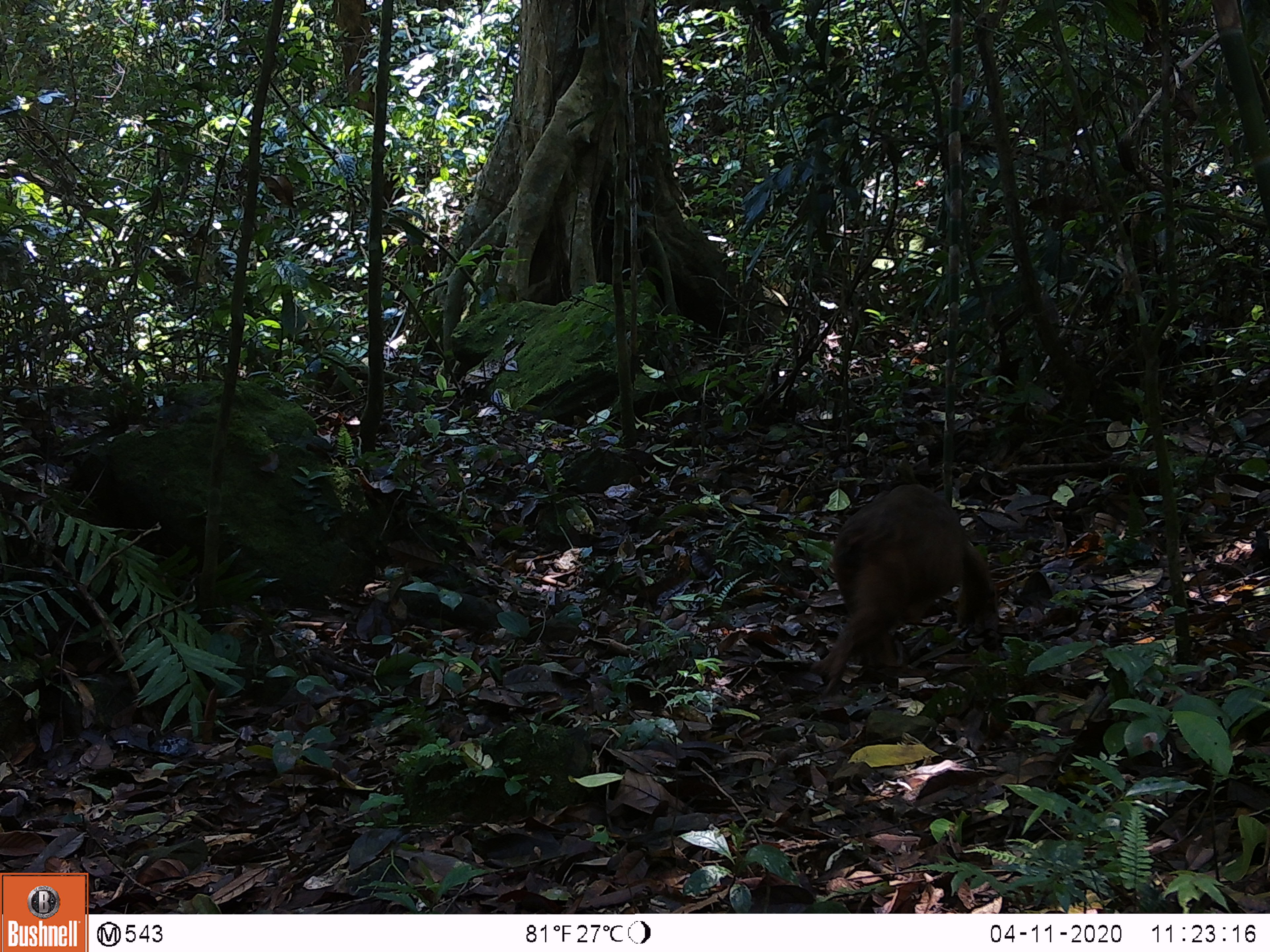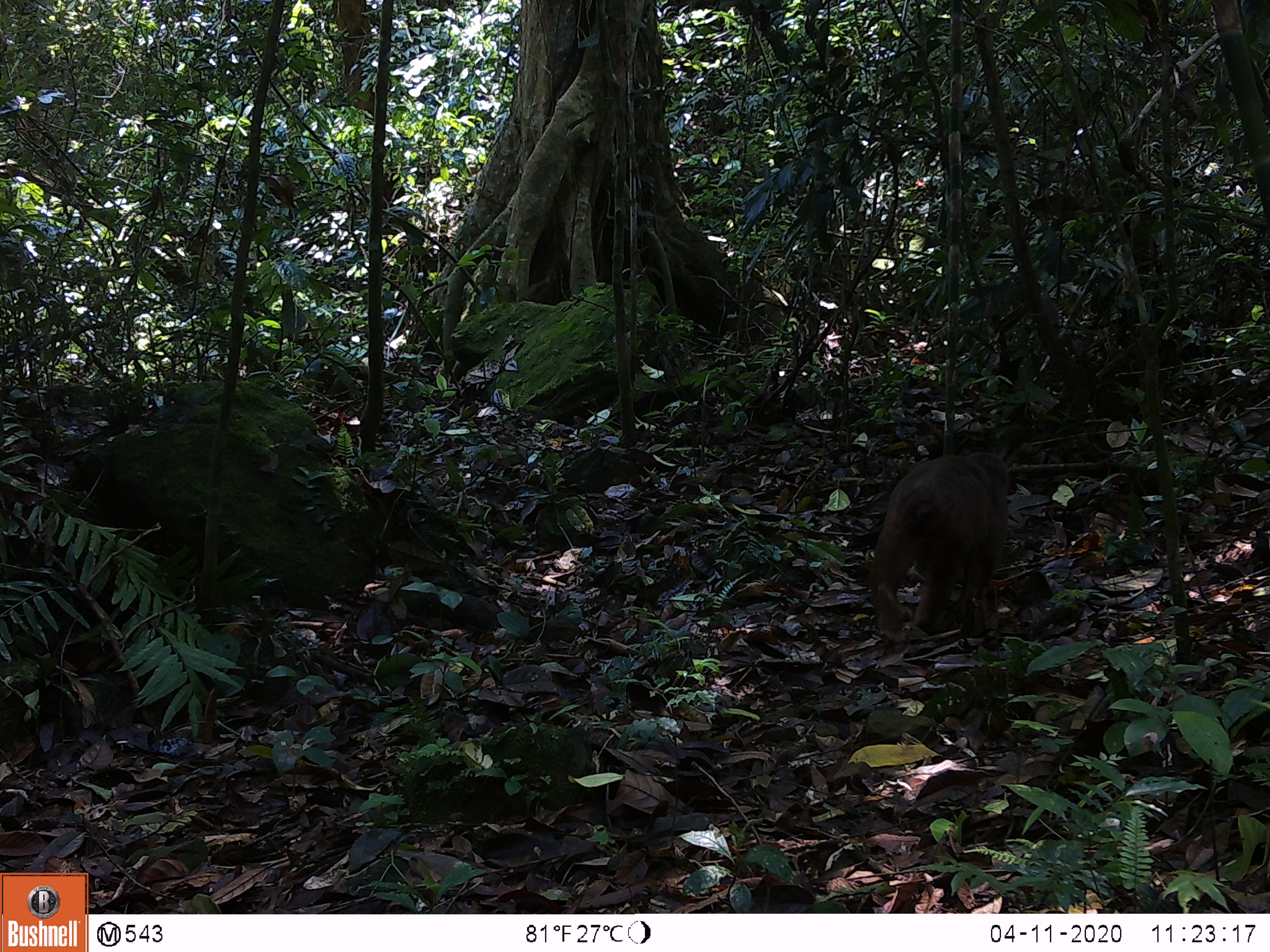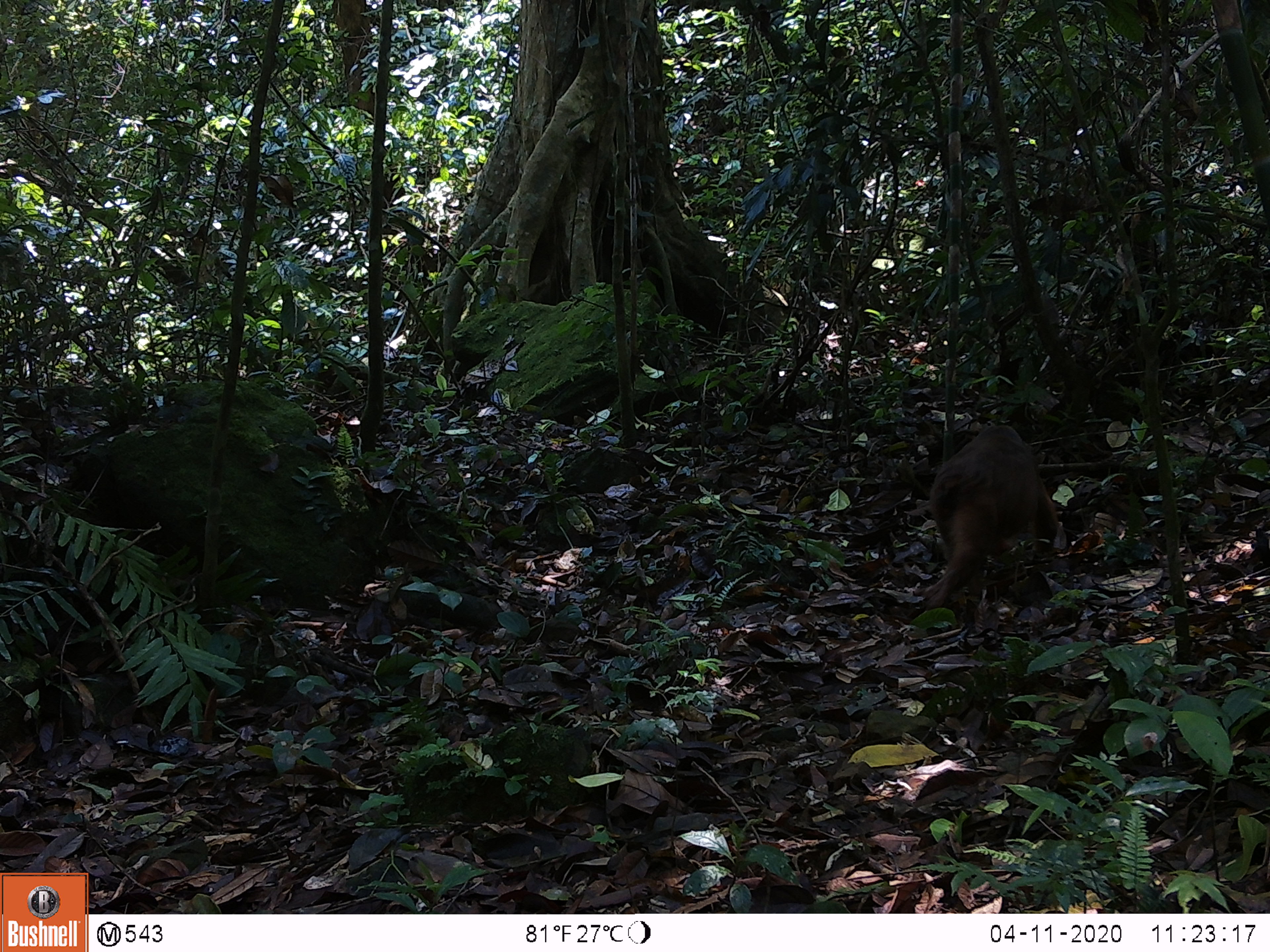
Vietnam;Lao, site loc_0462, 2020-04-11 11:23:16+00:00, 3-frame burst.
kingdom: Animalia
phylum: Chordata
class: Mammalia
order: Primates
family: Cercopithecidae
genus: Macaca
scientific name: Macaca arctoides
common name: stump-tailed macaque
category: stump tailed macaque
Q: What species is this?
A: Stump tailed macaque (stump-tailed macaque) (Macaca arctoides).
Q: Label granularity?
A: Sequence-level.